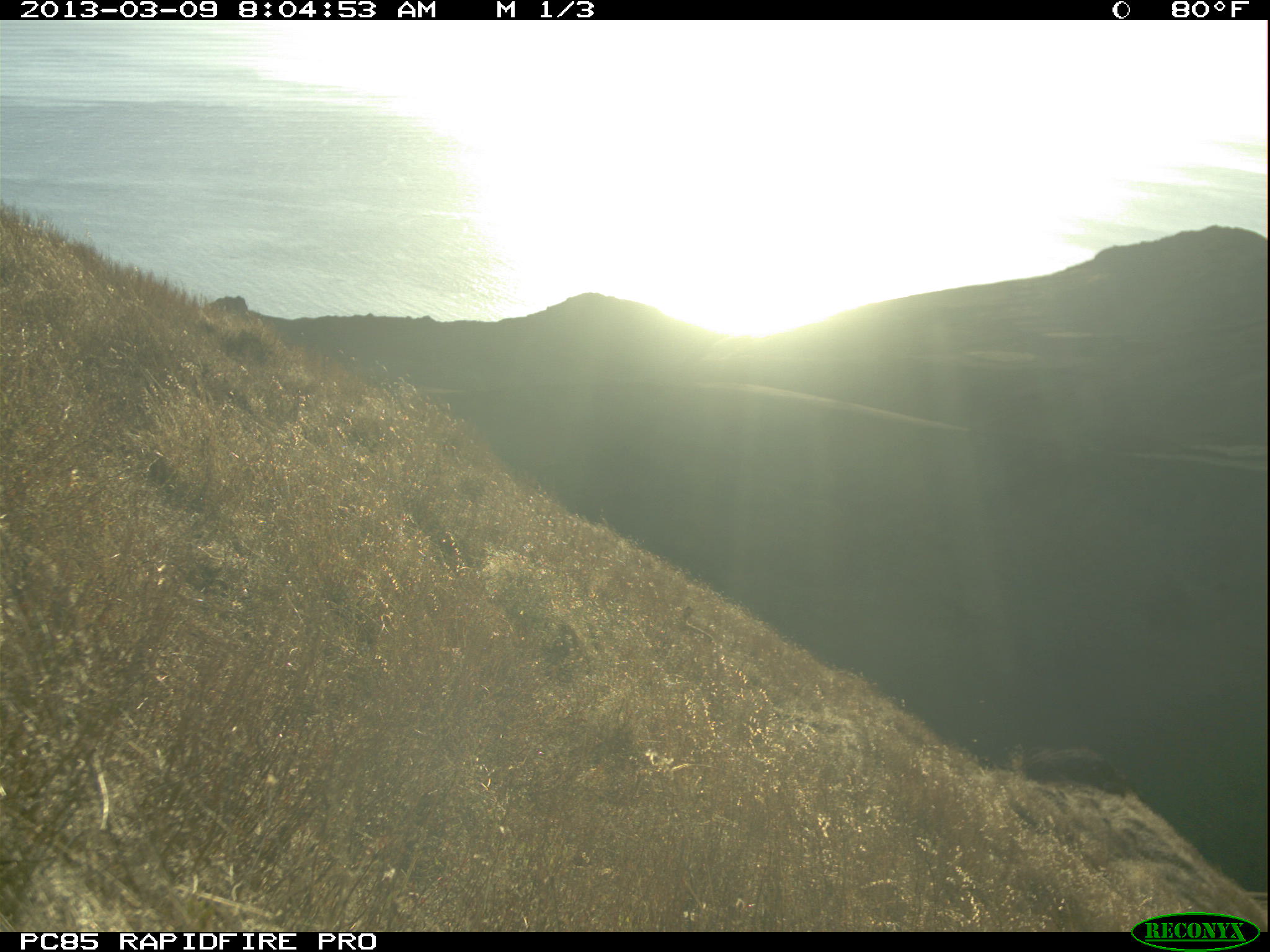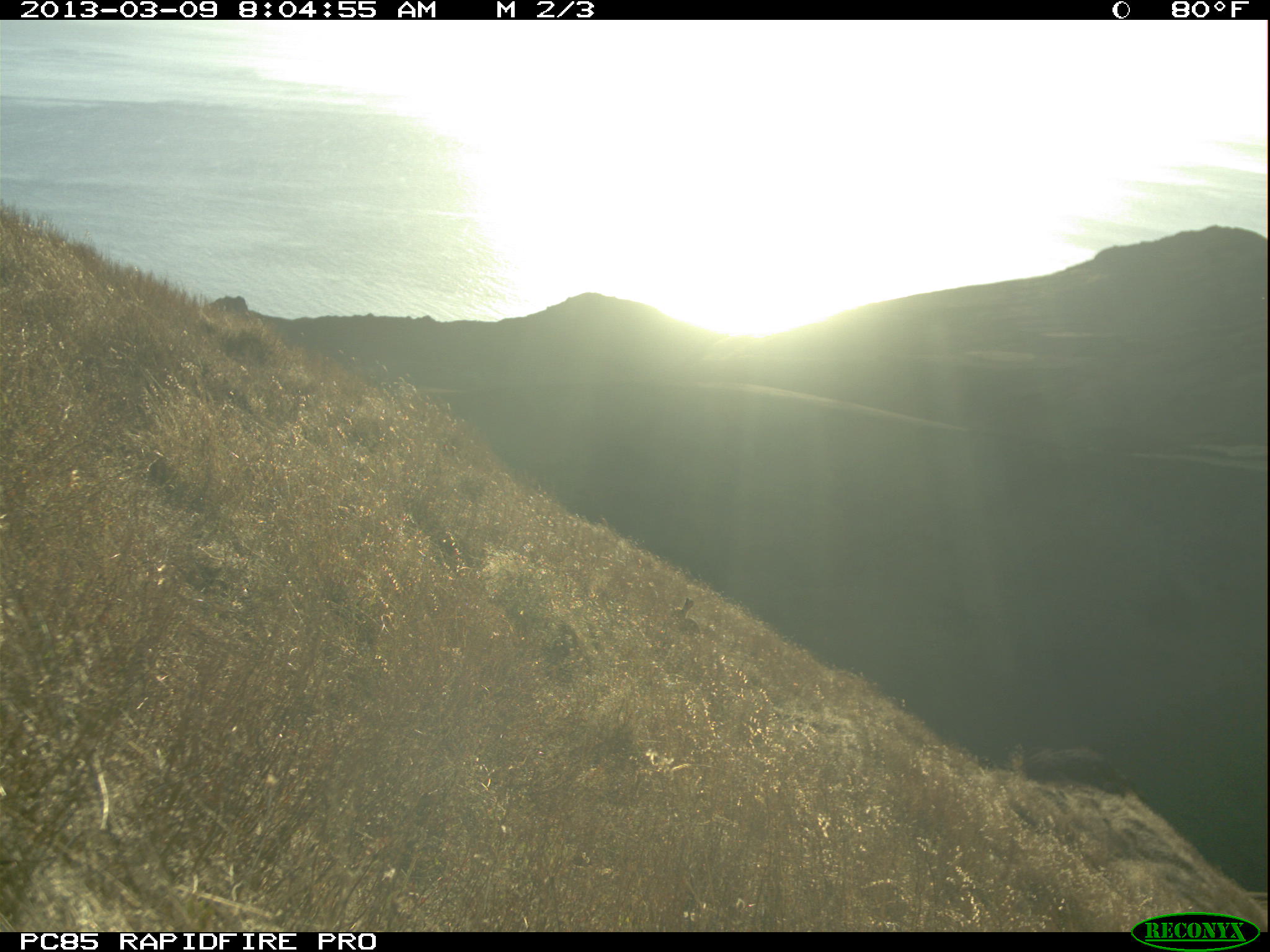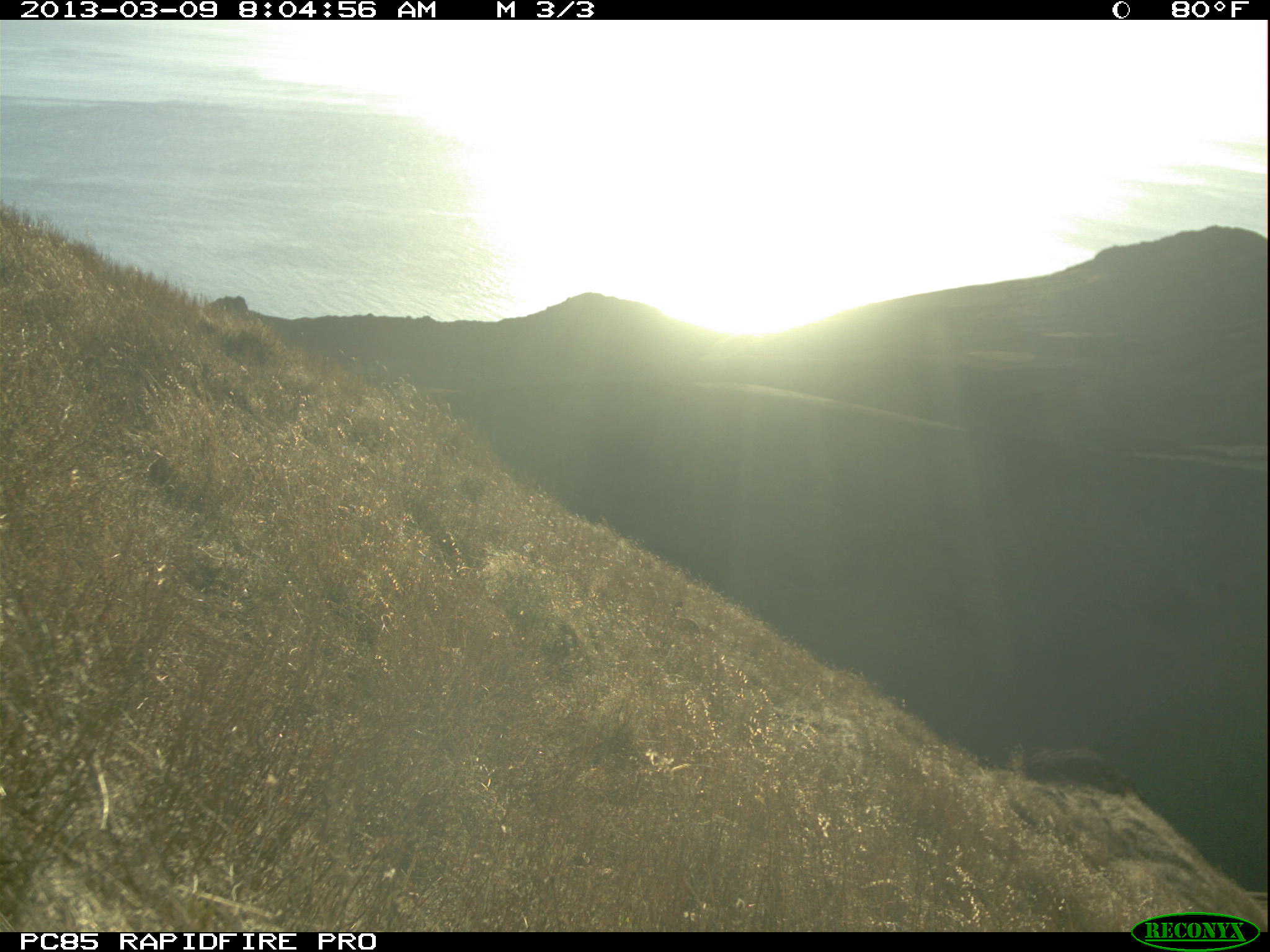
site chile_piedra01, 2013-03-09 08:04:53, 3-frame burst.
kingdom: Animalia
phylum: Chordata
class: Mammalia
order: Lagomorpha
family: Leporidae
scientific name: Leporidae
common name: rabbits and hares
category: rabbit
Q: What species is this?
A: Rabbit (rabbits and hares) (Leporidae).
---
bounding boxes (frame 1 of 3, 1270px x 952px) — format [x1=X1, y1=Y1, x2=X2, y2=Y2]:
rabbit: [x1=0, y1=520, x2=89, y2=631]; [x1=672, y1=605, x2=715, y2=648]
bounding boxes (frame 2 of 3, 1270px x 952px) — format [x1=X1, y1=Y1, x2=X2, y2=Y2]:
rabbit: [x1=669, y1=598, x2=701, y2=636]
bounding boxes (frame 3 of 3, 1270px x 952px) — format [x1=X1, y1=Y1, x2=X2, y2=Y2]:
rabbit: [x1=662, y1=596, x2=708, y2=644]